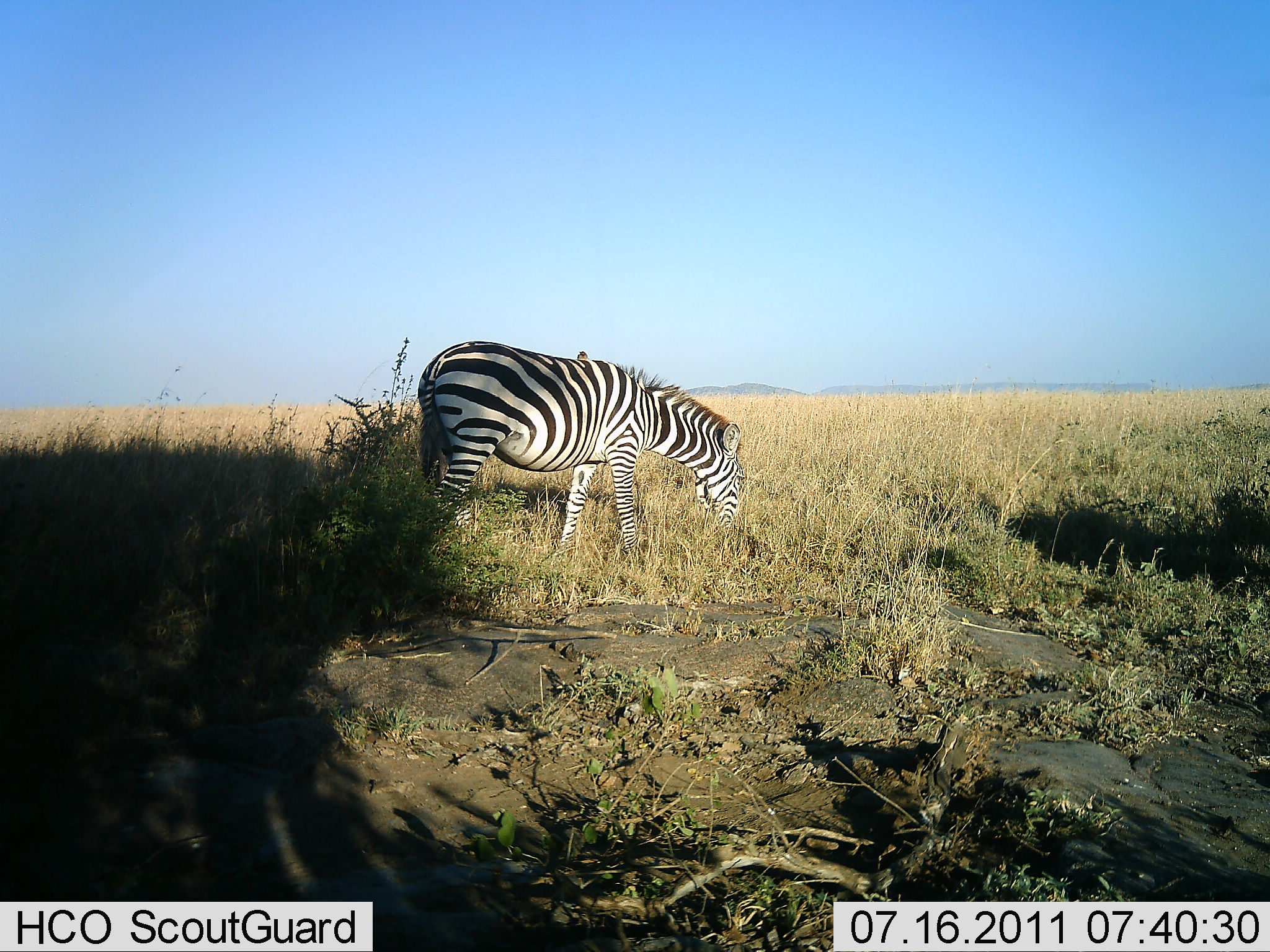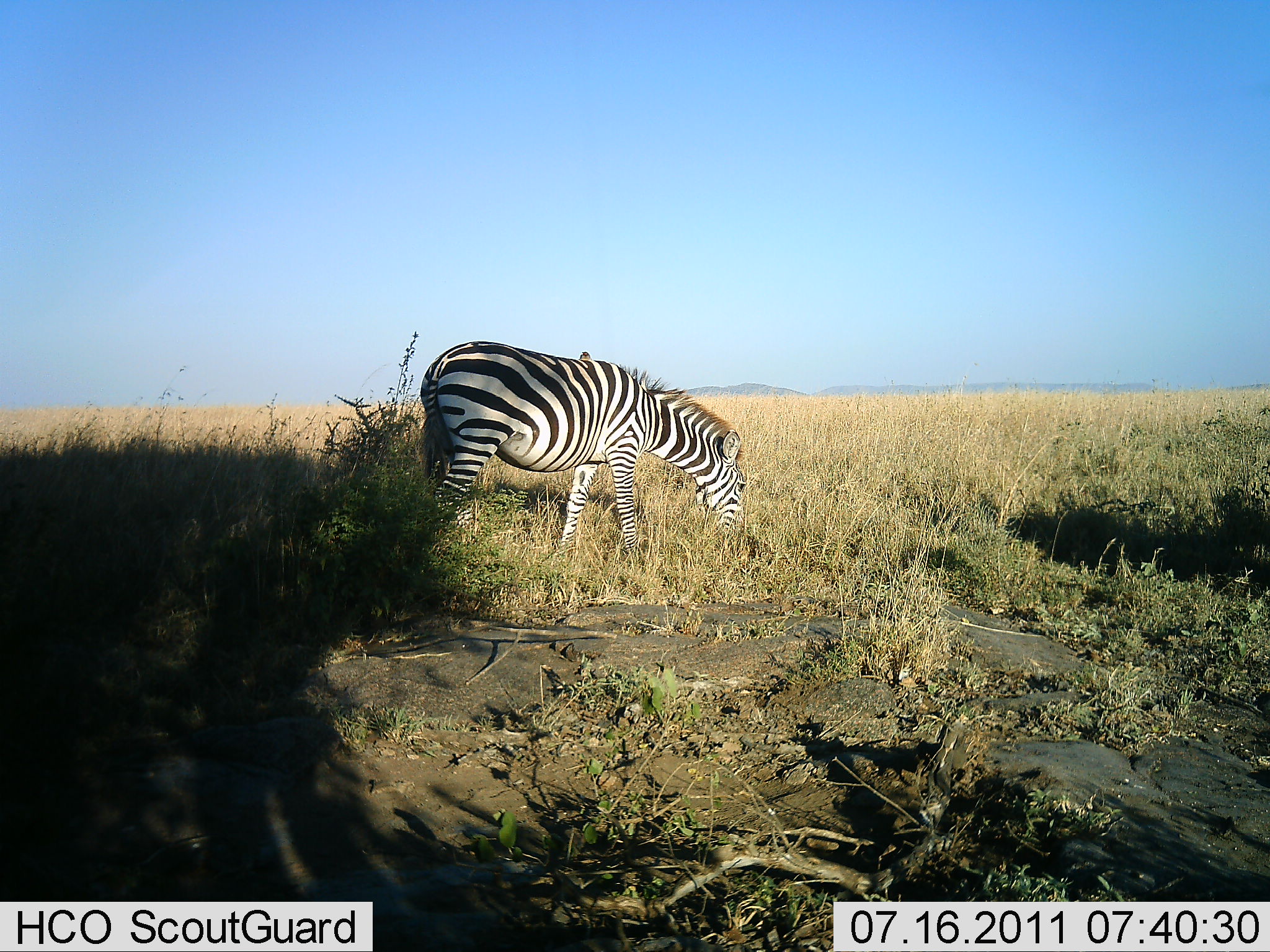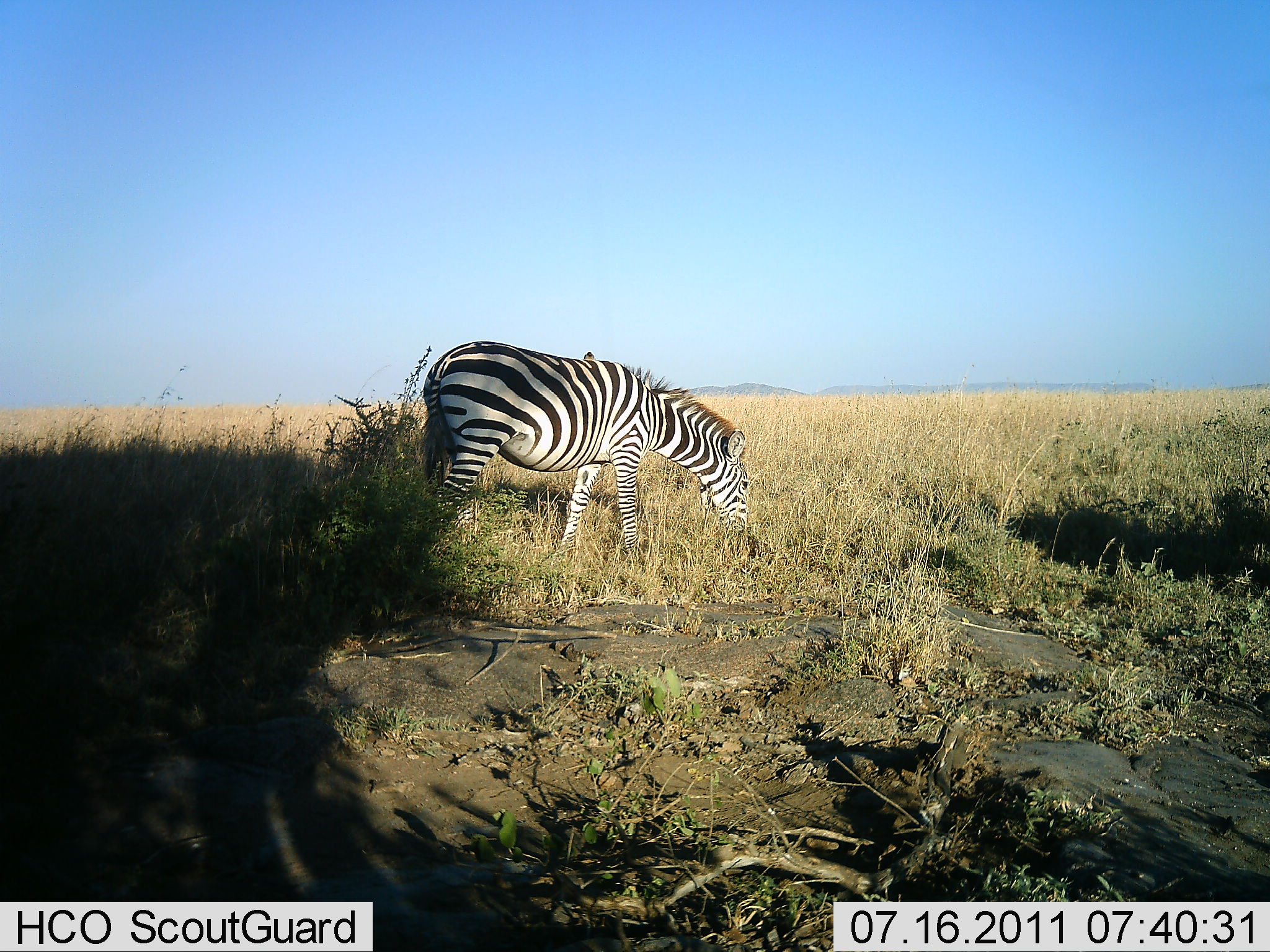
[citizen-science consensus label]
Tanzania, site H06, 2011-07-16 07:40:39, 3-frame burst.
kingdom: Animalia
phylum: Chordata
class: Mammalia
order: Perissodactyla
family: Equidae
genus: Equus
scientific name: Equus quagga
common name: plains zebra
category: zebra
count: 1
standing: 23%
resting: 0%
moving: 0%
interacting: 0%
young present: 0%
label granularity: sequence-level